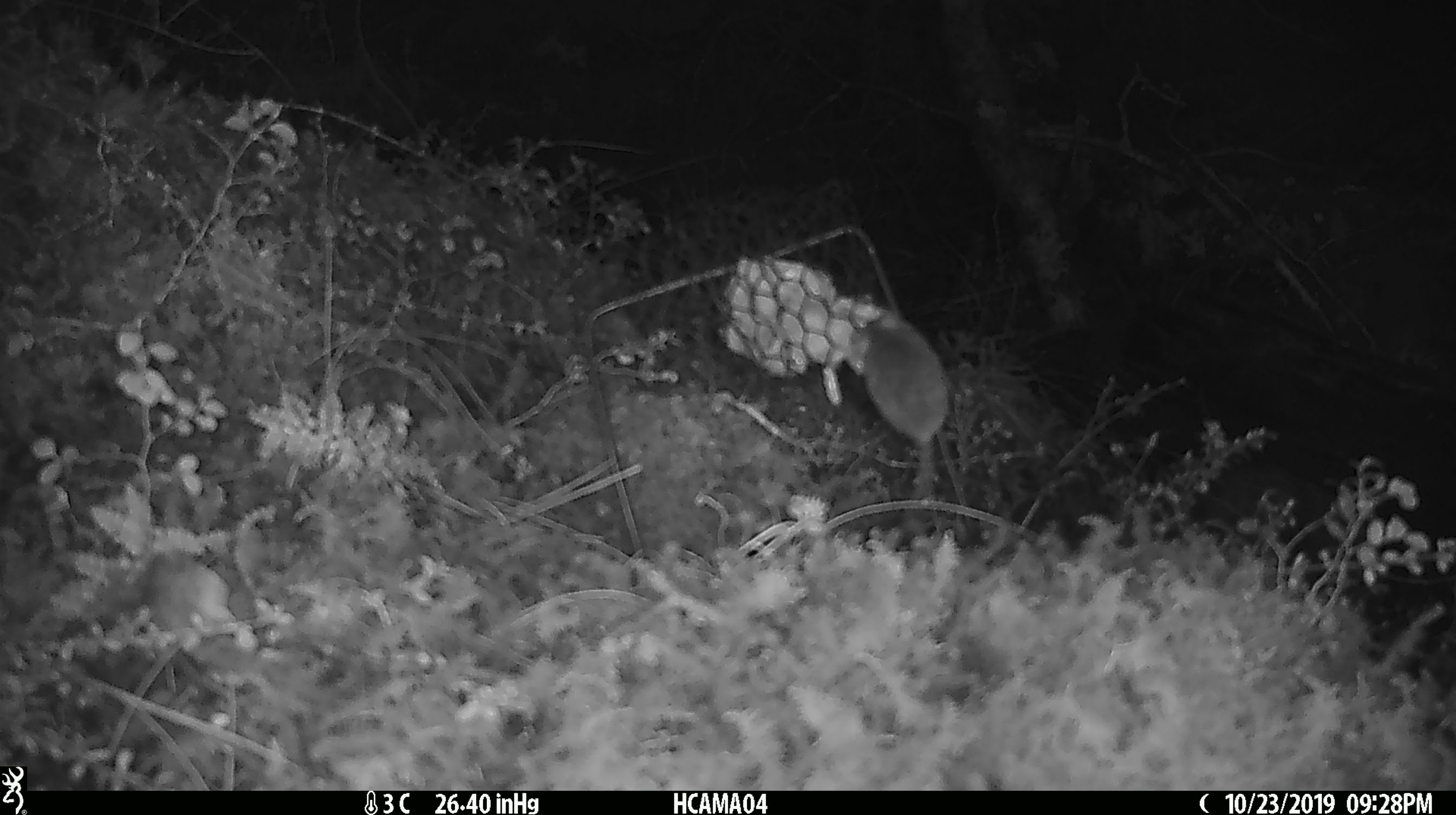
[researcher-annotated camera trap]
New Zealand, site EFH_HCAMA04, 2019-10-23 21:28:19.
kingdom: Animalia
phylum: Chordata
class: Mammalia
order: Rodentia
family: Muridae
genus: Mus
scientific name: Mus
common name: mouse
Mouse (Mus).